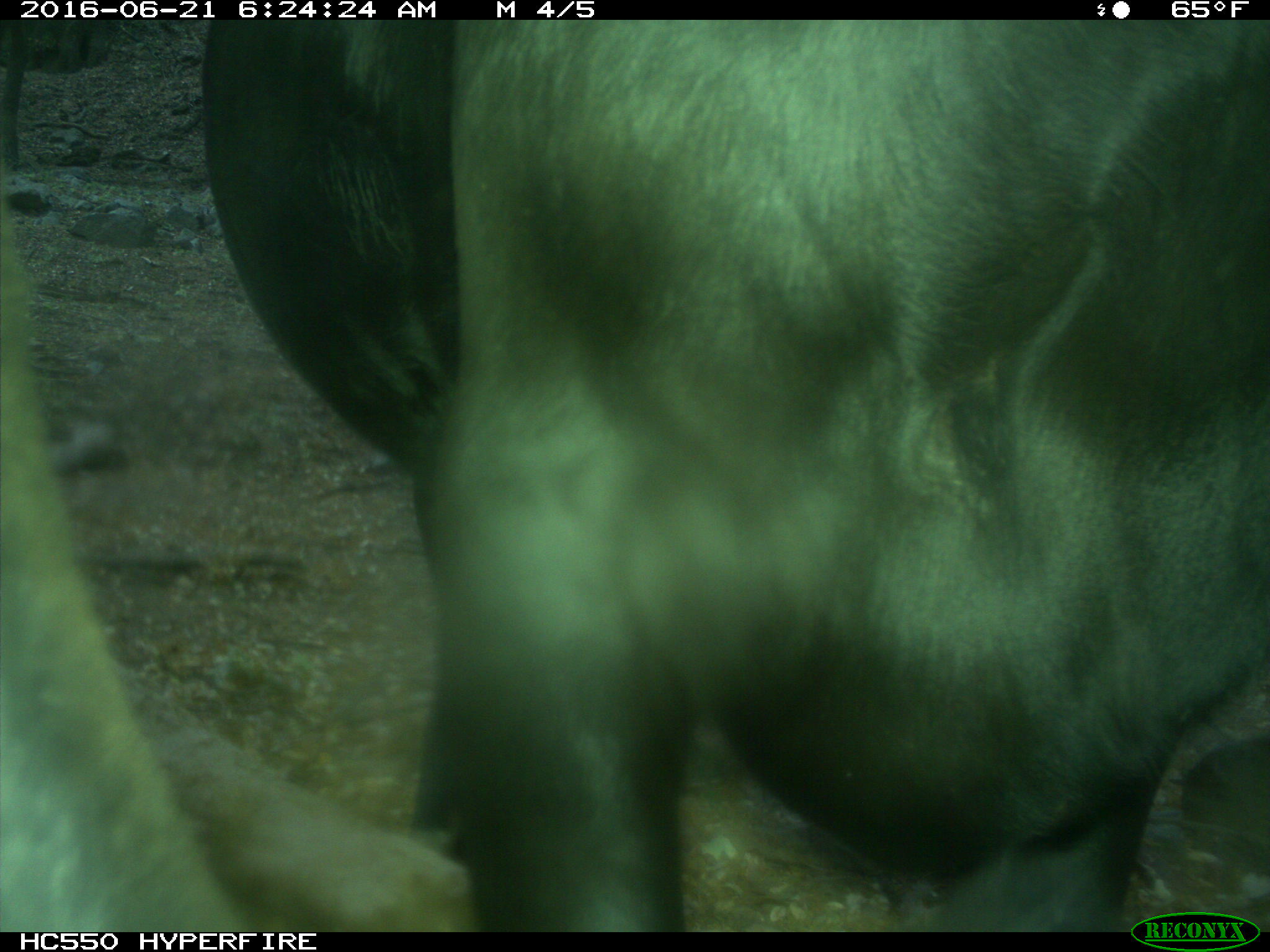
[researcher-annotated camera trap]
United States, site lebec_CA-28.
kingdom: Animalia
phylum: Chordata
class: Mammalia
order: Artiodactyla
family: Bovidae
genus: Bos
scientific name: Bos taurus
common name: domestic cow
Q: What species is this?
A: Bos taurus (domestic cow).